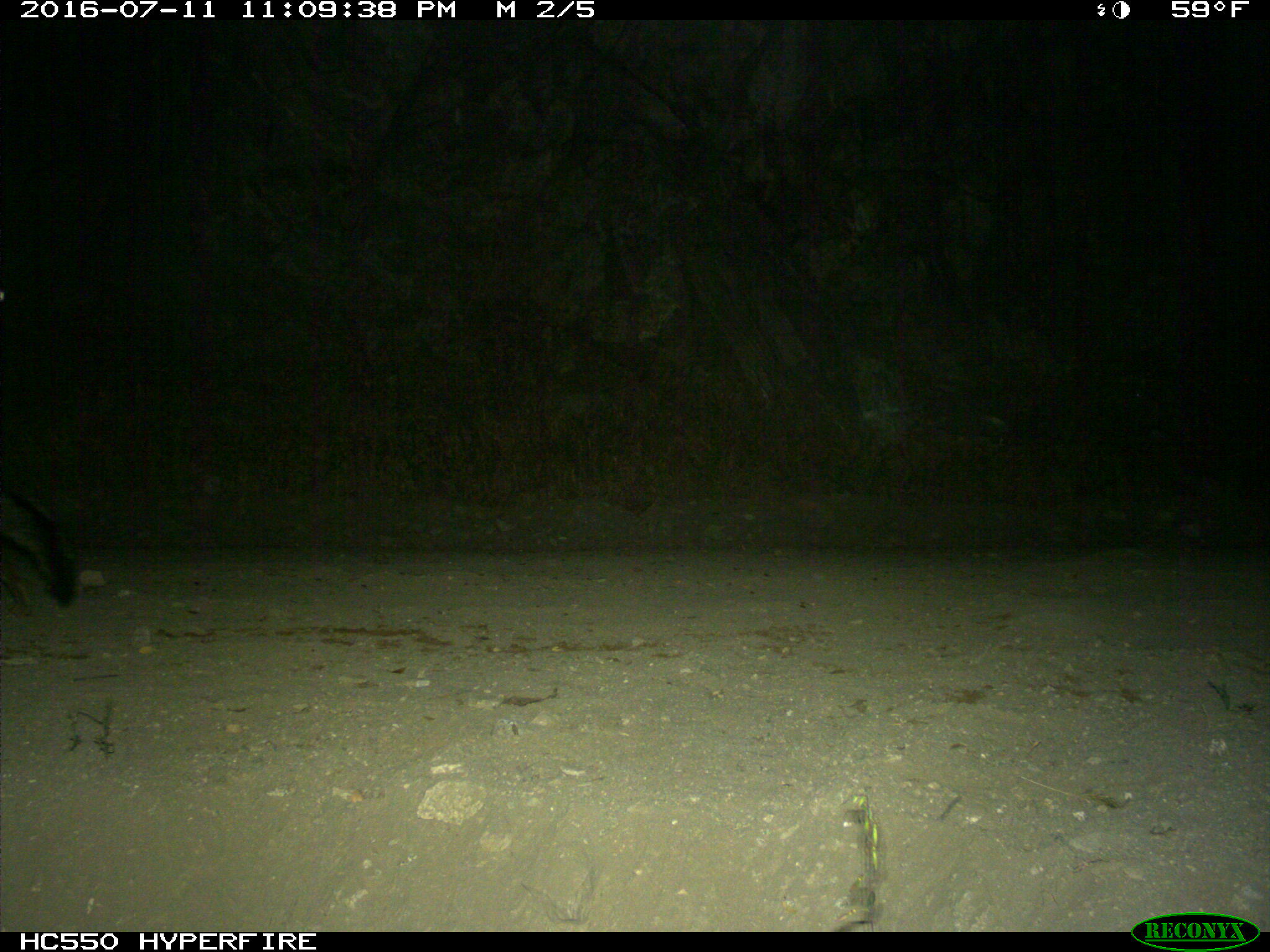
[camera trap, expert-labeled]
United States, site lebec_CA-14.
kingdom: Animalia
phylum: Chordata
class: Mammalia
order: Carnivora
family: Canidae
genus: Urocyon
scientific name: Urocyon cinereoargenteus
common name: gray fox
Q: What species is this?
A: Urocyon cinereoargenteus (gray fox).